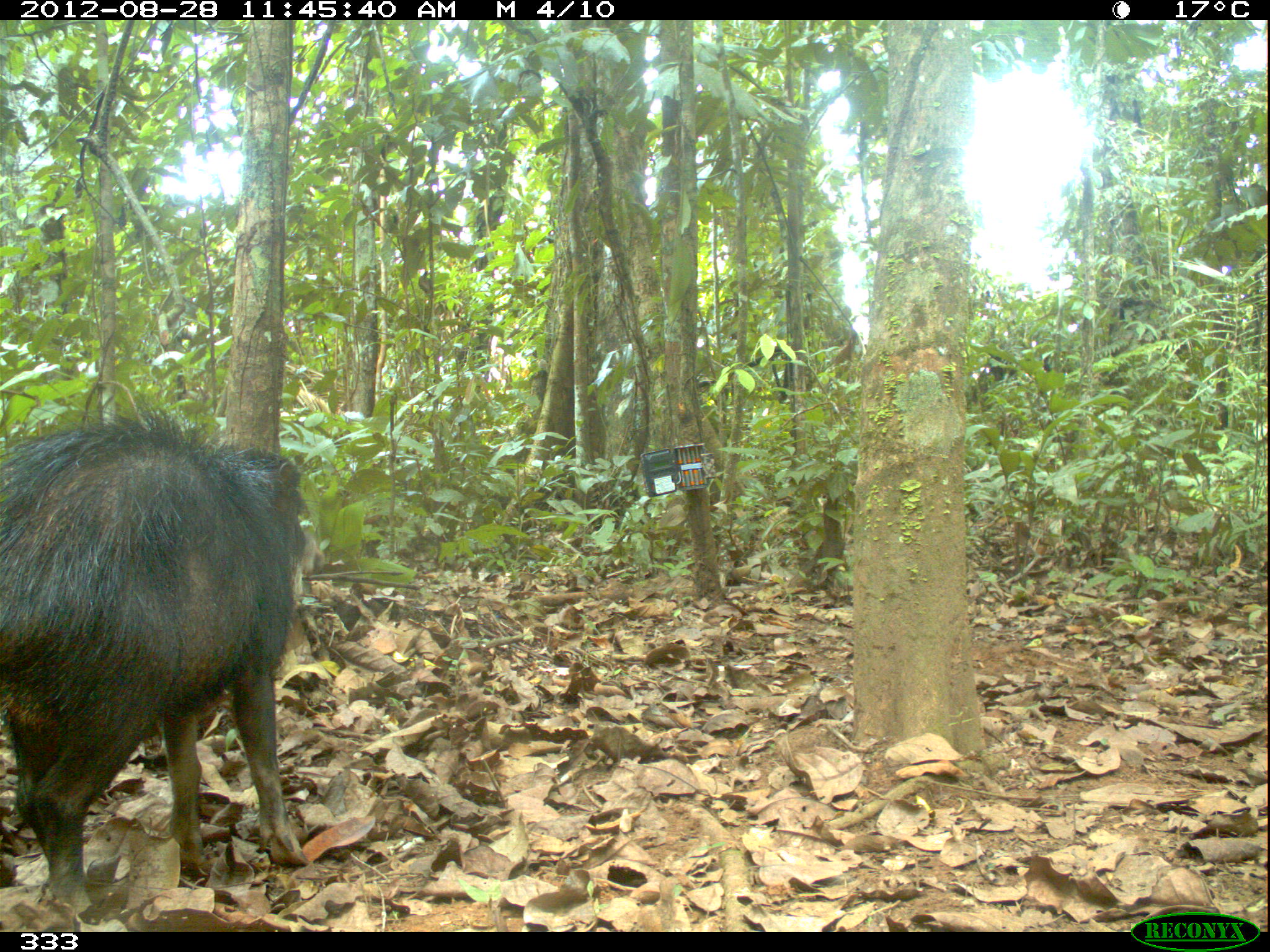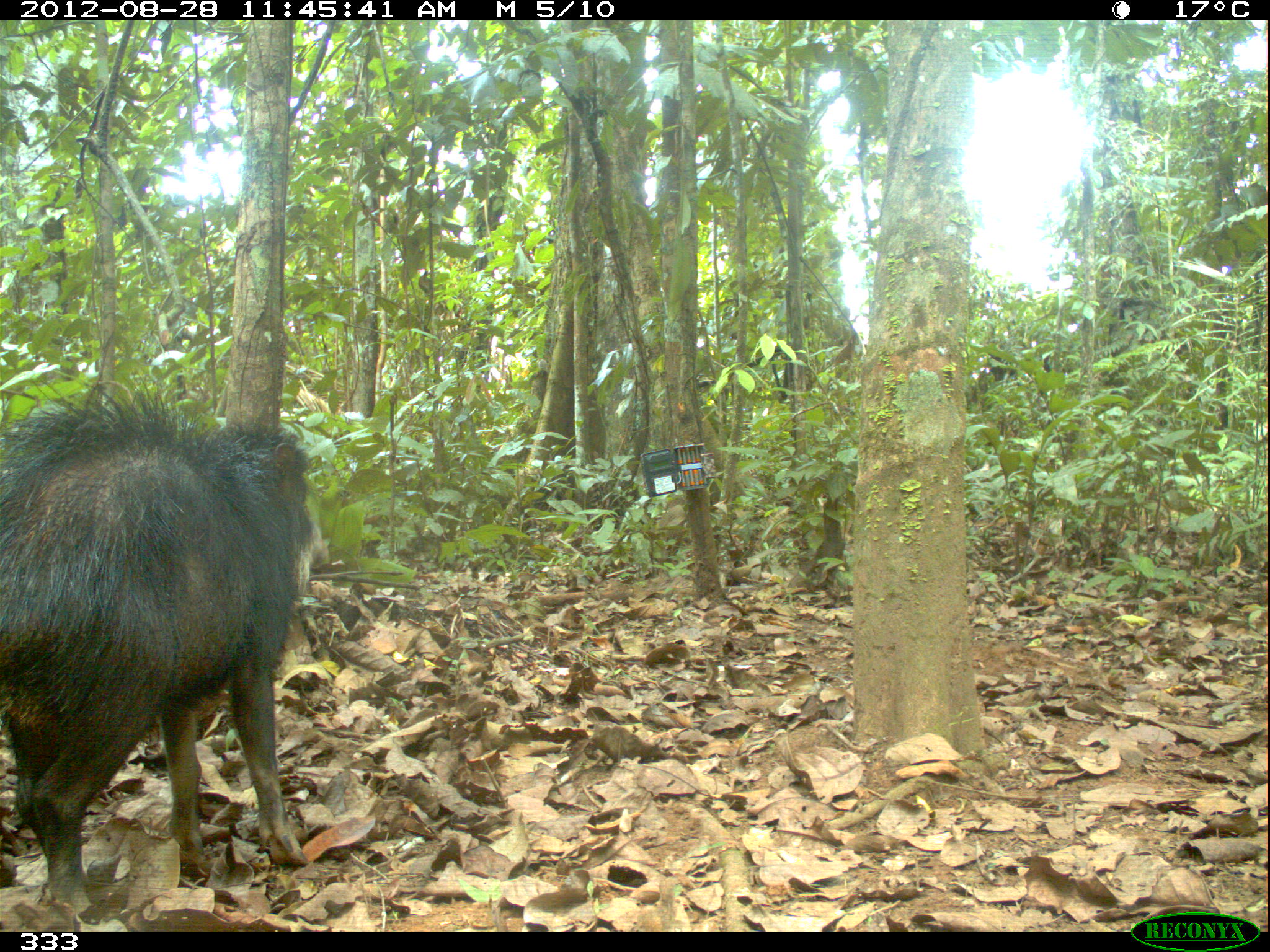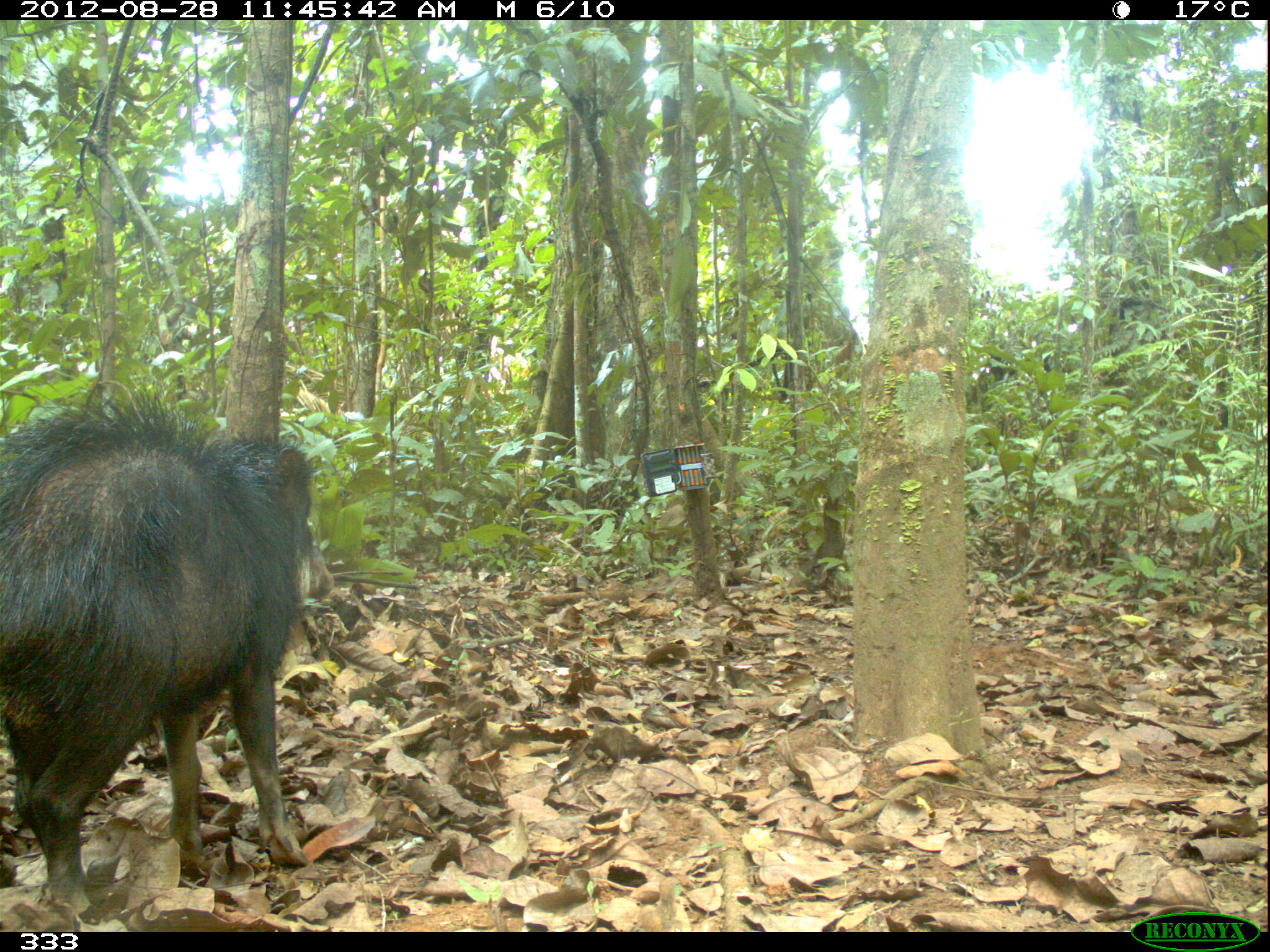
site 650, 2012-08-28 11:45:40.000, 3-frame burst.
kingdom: Animalia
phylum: Chordata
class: Mammalia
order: Artiodactyla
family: Tayassuidae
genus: Tayassu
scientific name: Tayassu pecari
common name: white-lipped peccary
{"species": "Tayassu pecari (white-lipped peccary)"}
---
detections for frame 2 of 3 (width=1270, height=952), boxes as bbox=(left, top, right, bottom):
tayassu pecari: bbox=(0, 370, 314, 915)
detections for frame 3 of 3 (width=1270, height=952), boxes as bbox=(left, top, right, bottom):
tayassu pecari: bbox=(0, 383, 334, 914)